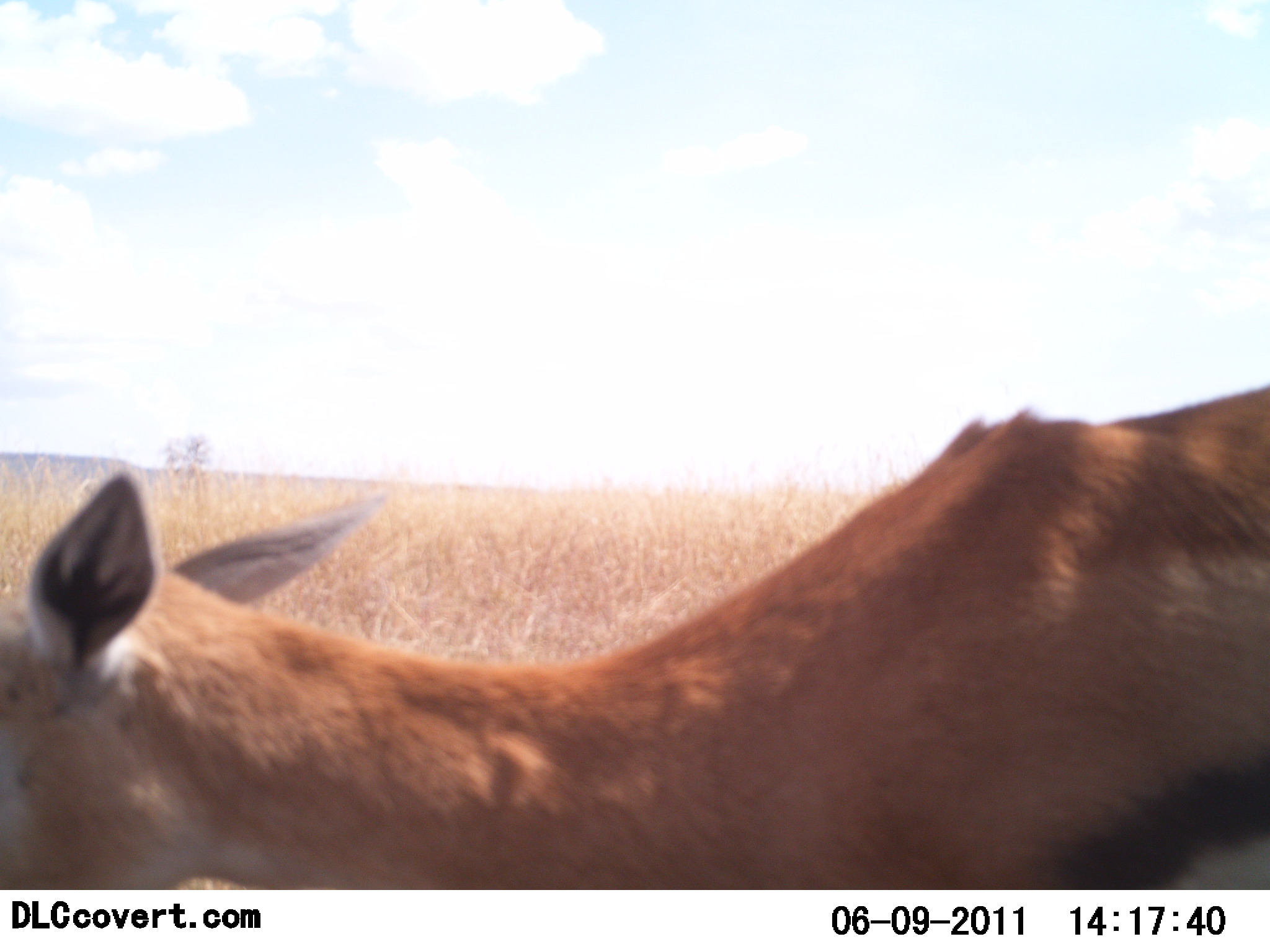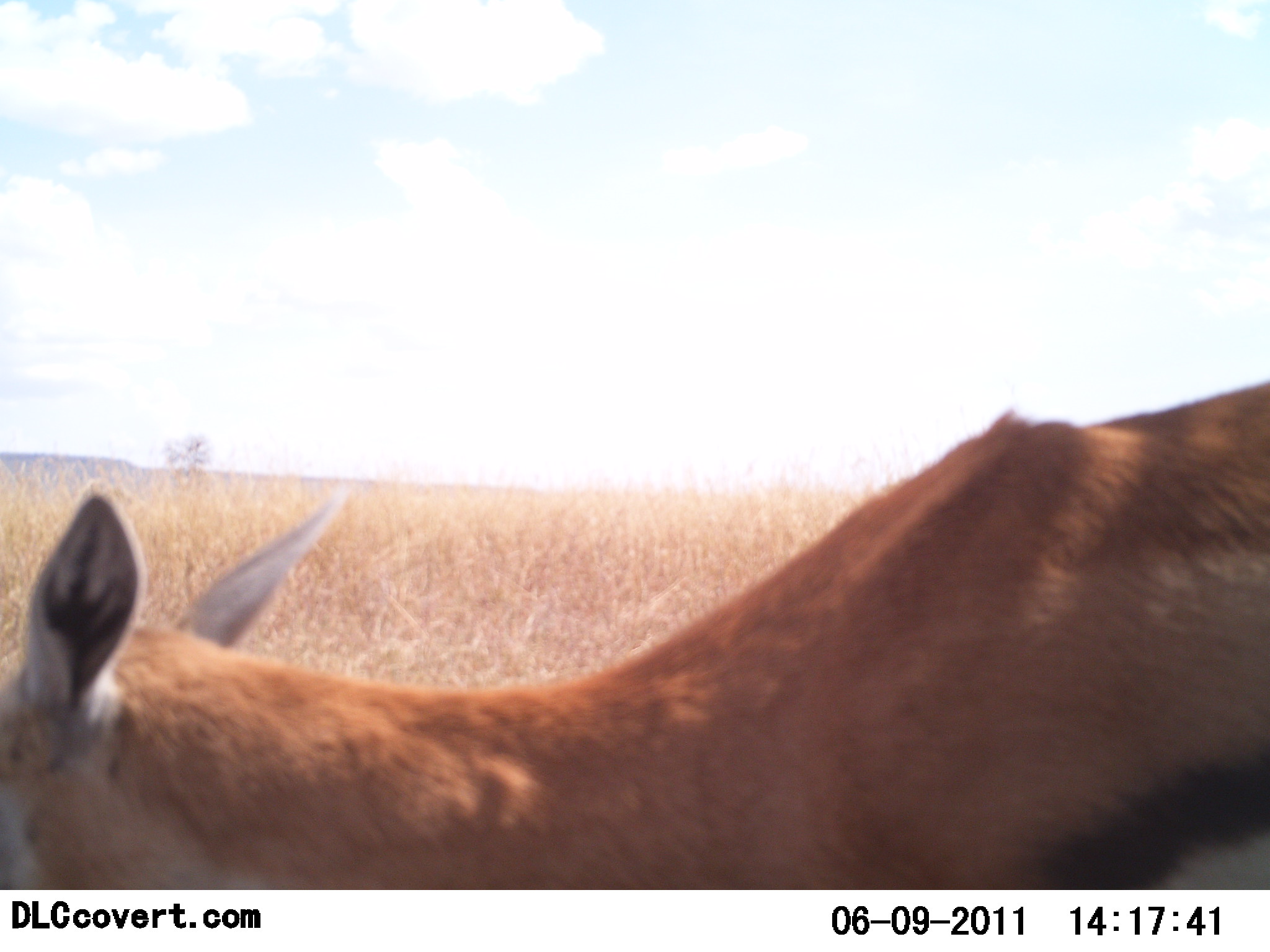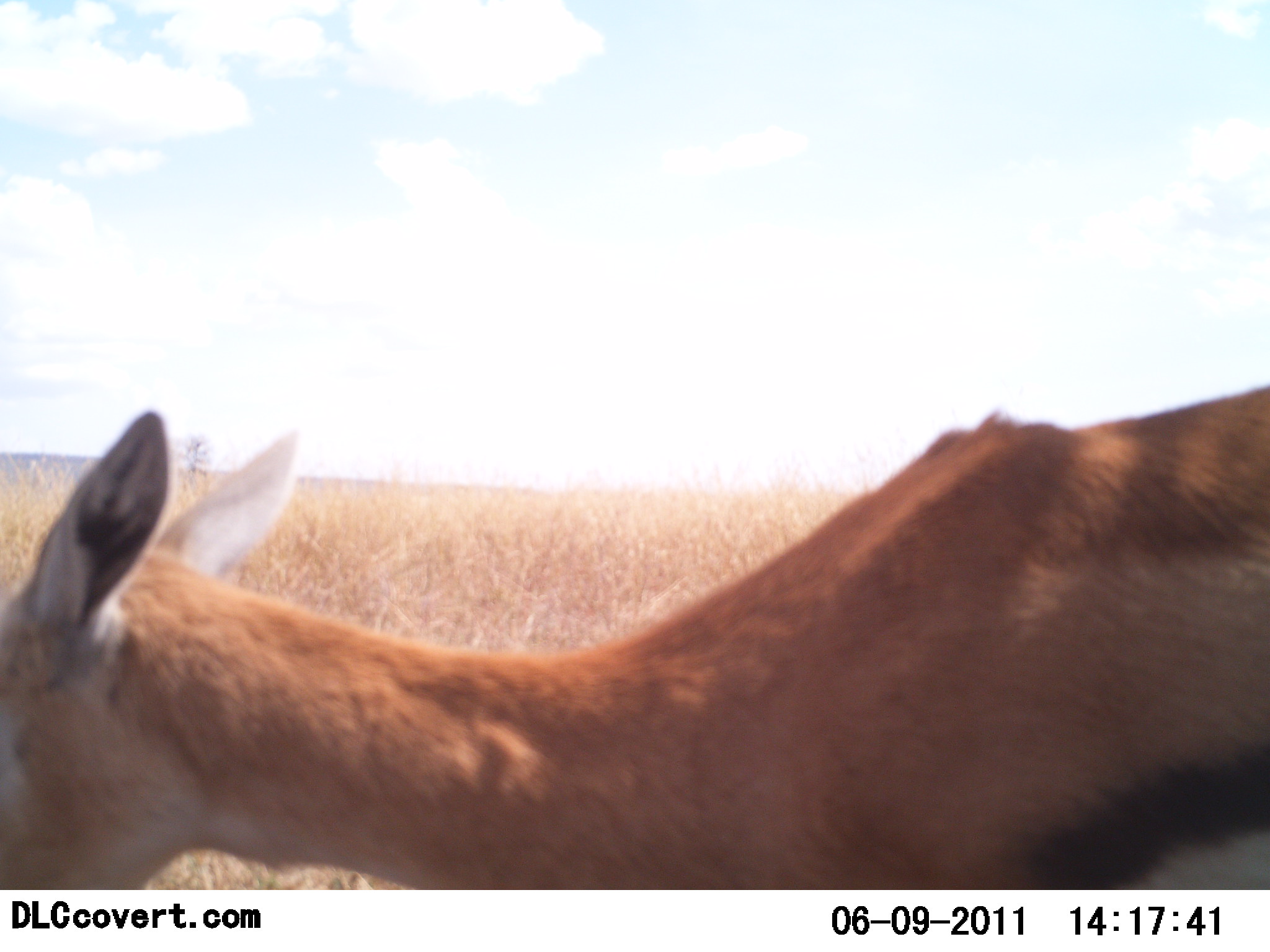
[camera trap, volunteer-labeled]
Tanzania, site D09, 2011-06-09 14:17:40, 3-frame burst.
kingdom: Animalia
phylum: Chordata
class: Mammalia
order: Artiodactyla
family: Bovidae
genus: Eudorcas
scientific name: Eudorcas thomsonii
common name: thomson's gazelle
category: gazellethomsons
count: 1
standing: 67%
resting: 0%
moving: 17%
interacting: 0%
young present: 0%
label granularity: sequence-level